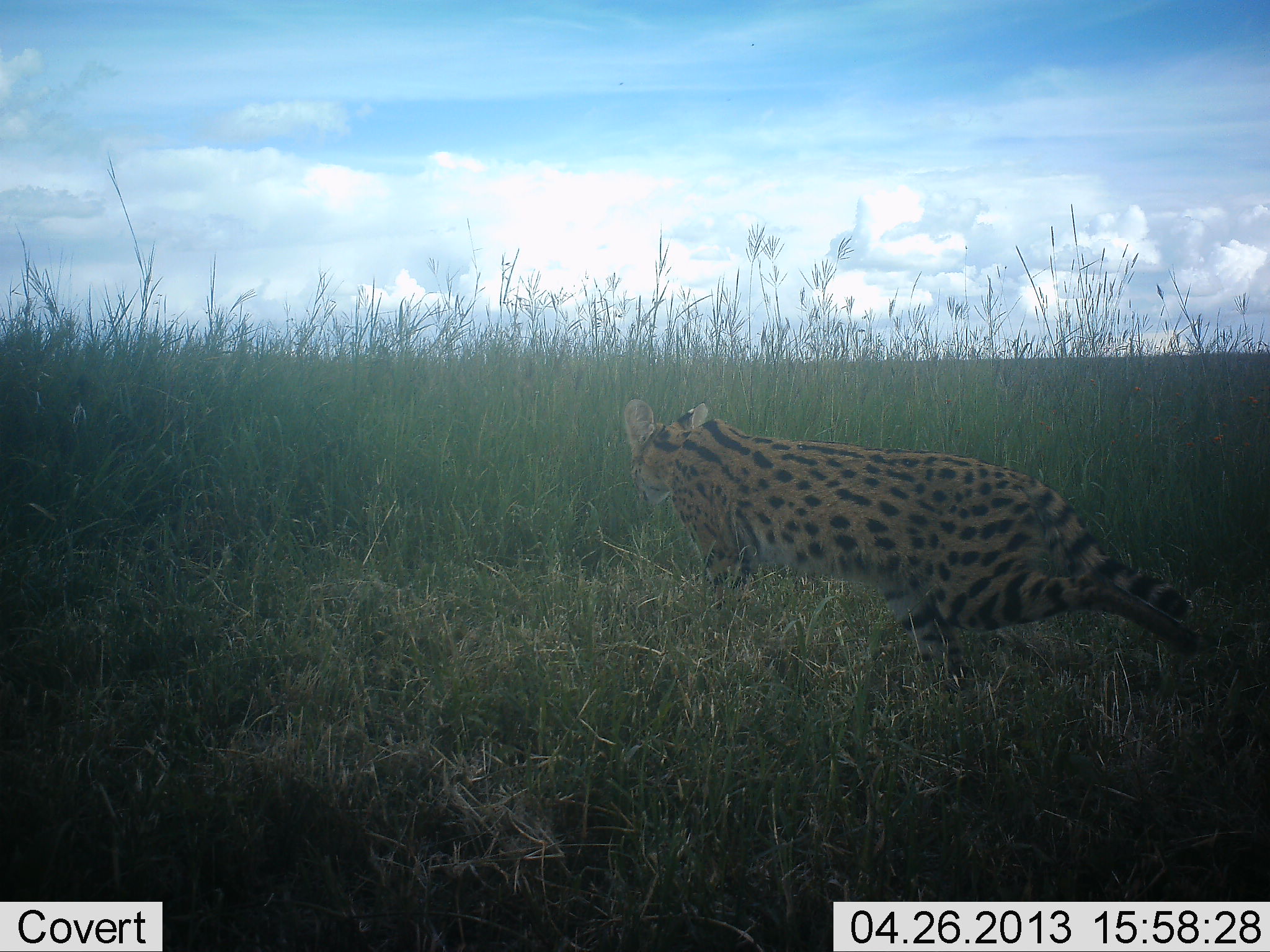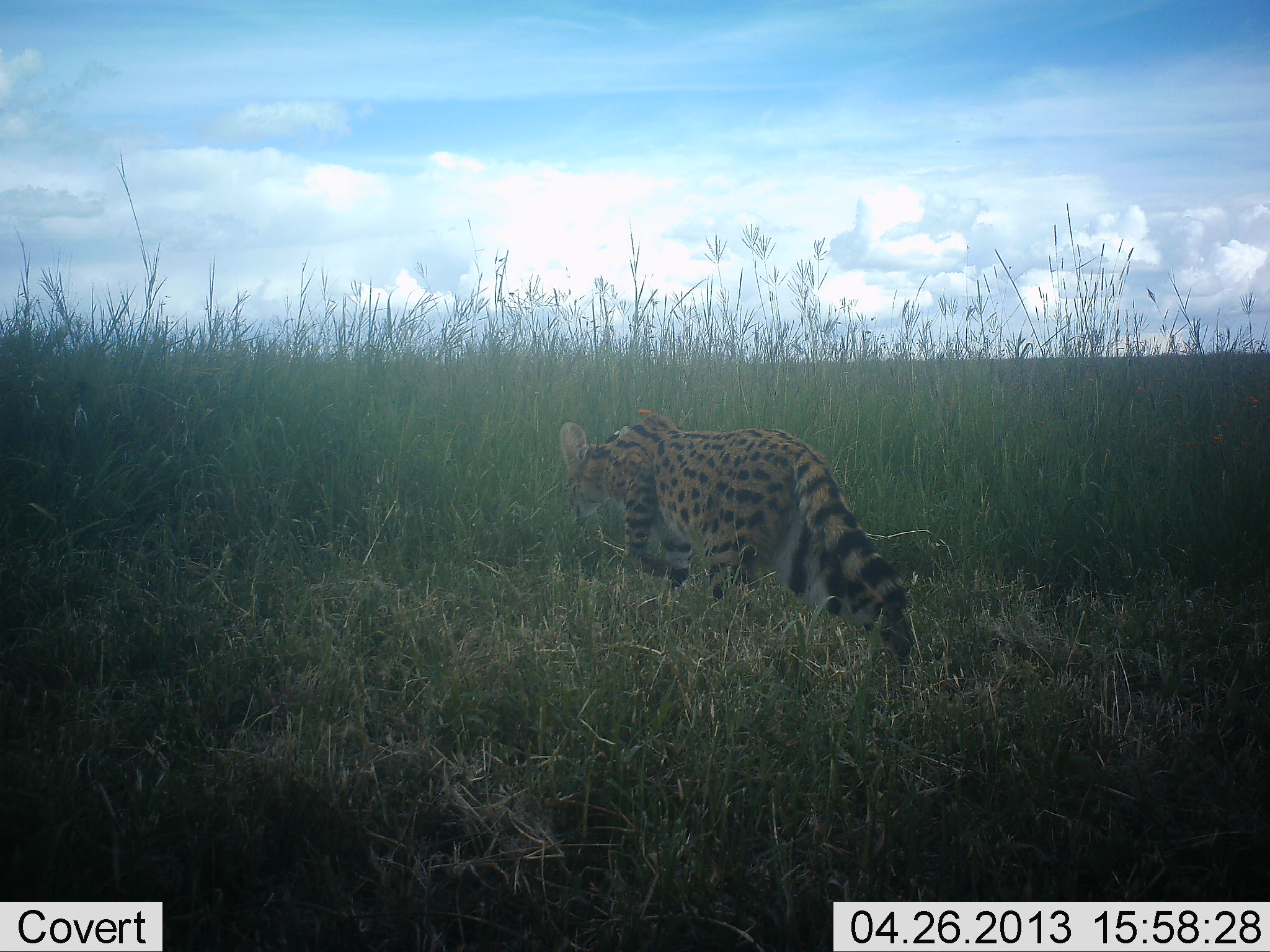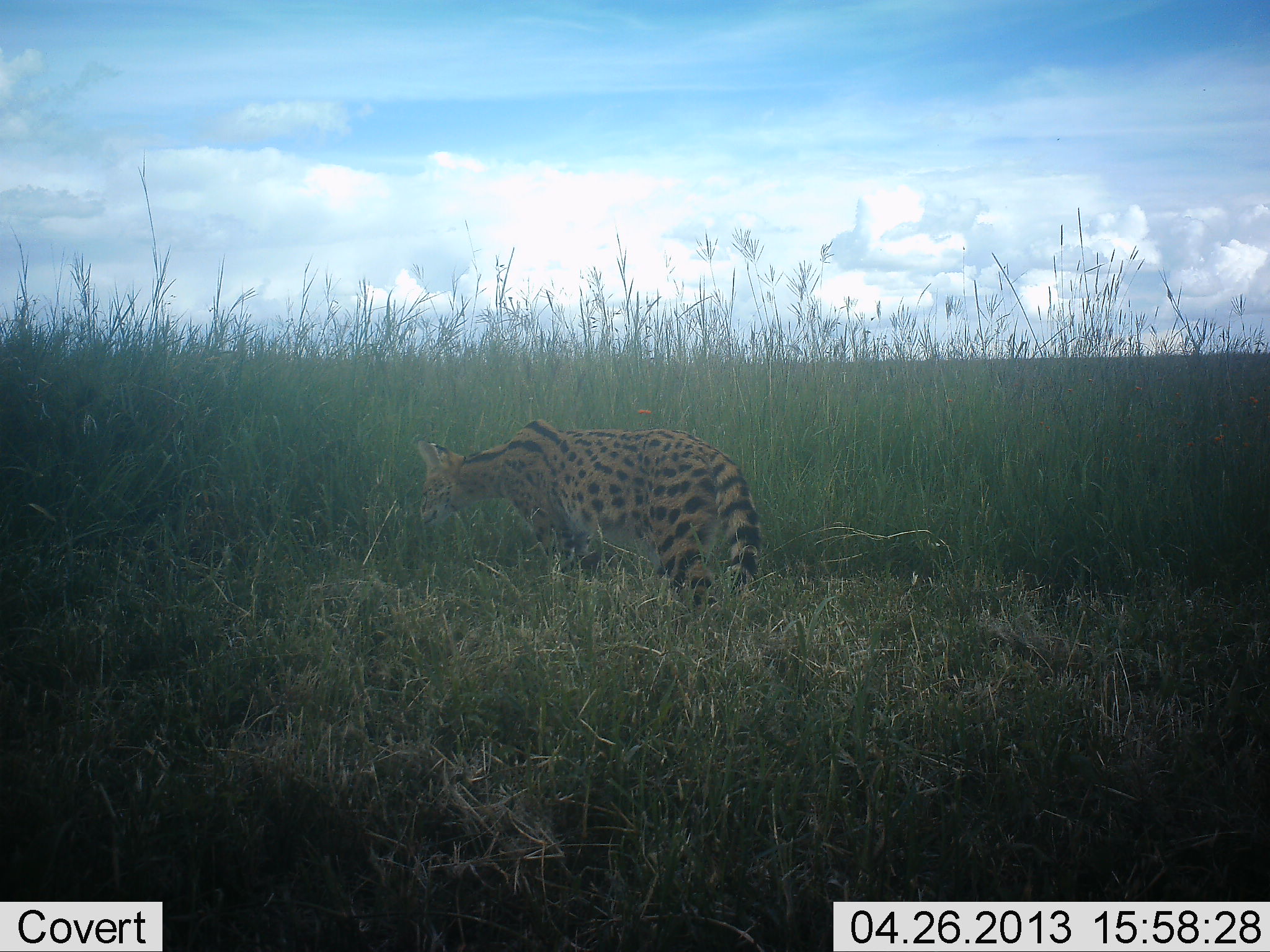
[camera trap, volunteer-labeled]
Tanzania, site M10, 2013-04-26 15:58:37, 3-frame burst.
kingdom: Animalia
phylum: Chordata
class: Mammalia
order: Carnivora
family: Felidae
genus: Leptailurus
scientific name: Leptailurus serval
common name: serval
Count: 1.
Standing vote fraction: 4%.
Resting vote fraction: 0%.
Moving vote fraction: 96%.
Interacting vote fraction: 4%.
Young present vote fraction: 0%.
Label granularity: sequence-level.